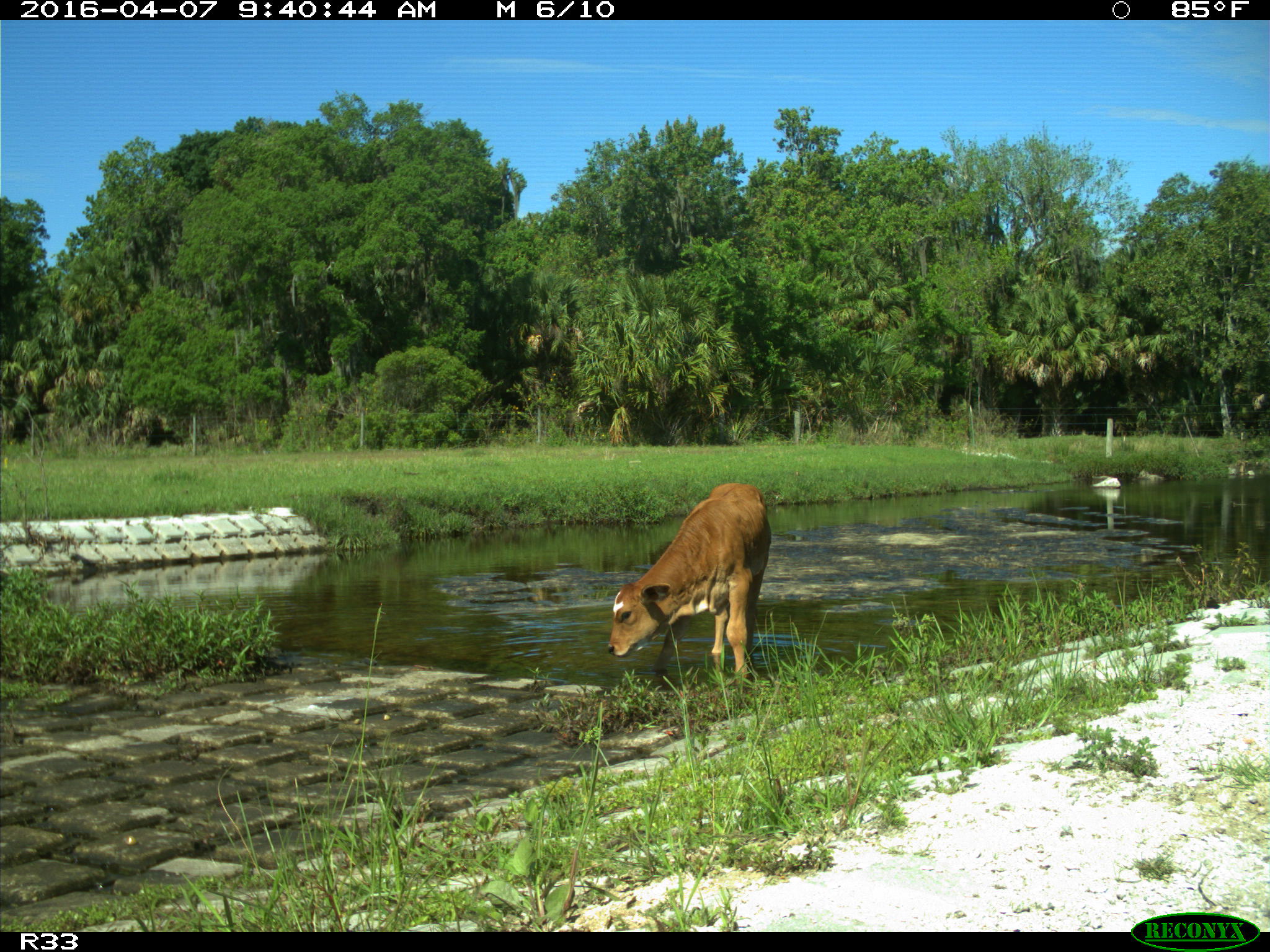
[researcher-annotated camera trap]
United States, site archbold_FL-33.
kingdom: Animalia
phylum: Chordata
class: Mammalia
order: Artiodactyla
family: Bovidae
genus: Bos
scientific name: Bos taurus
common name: domestic cow